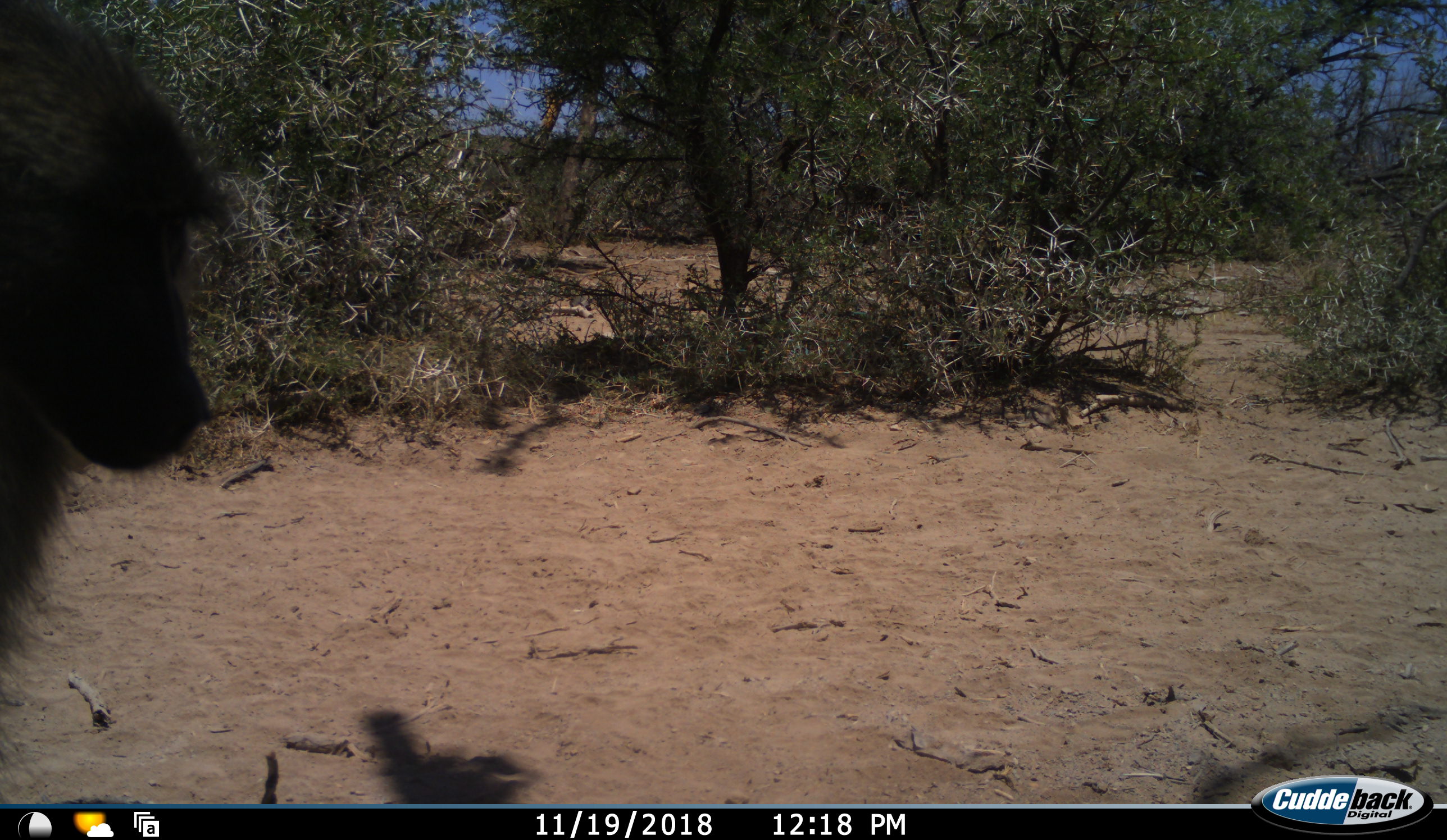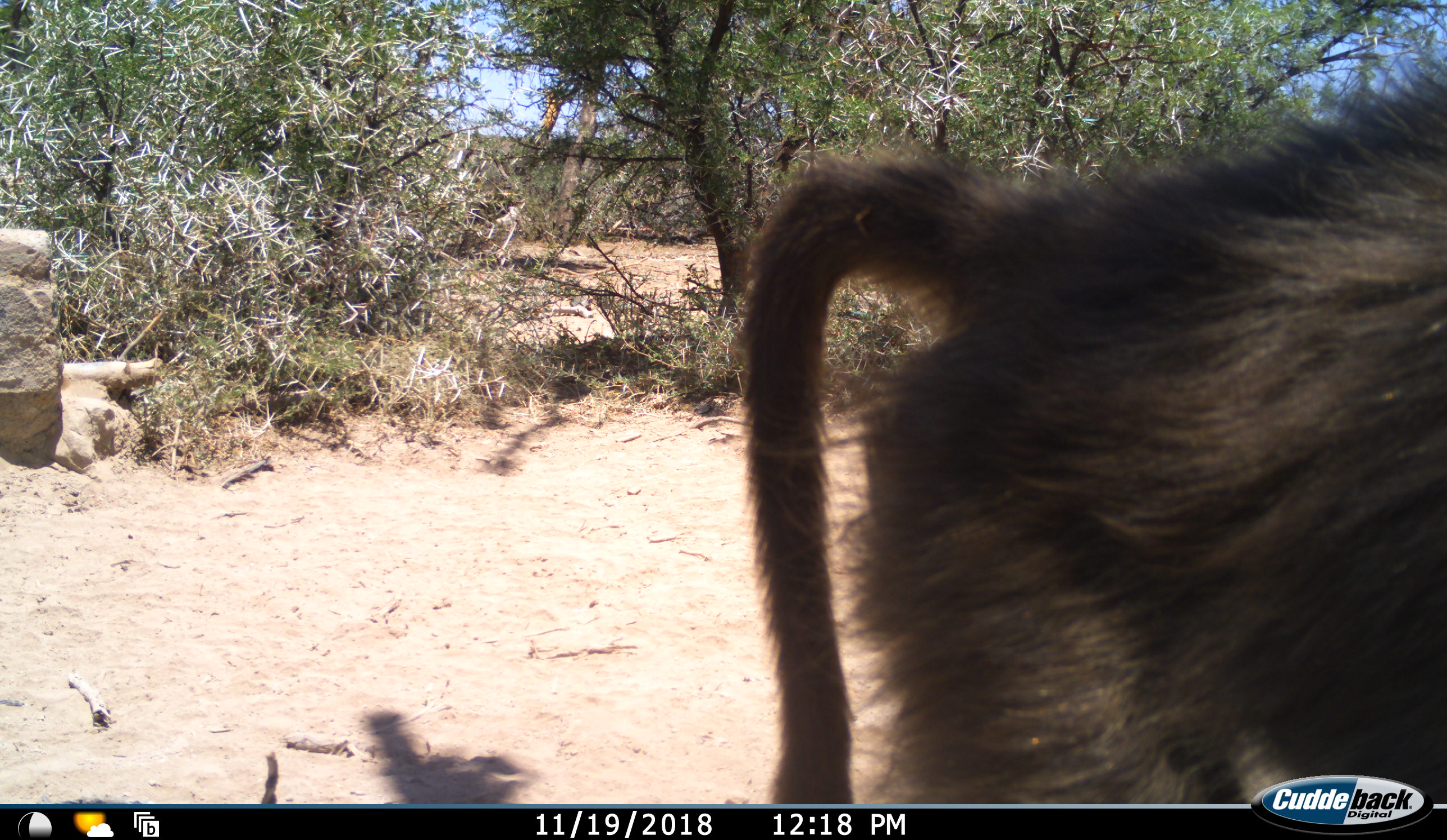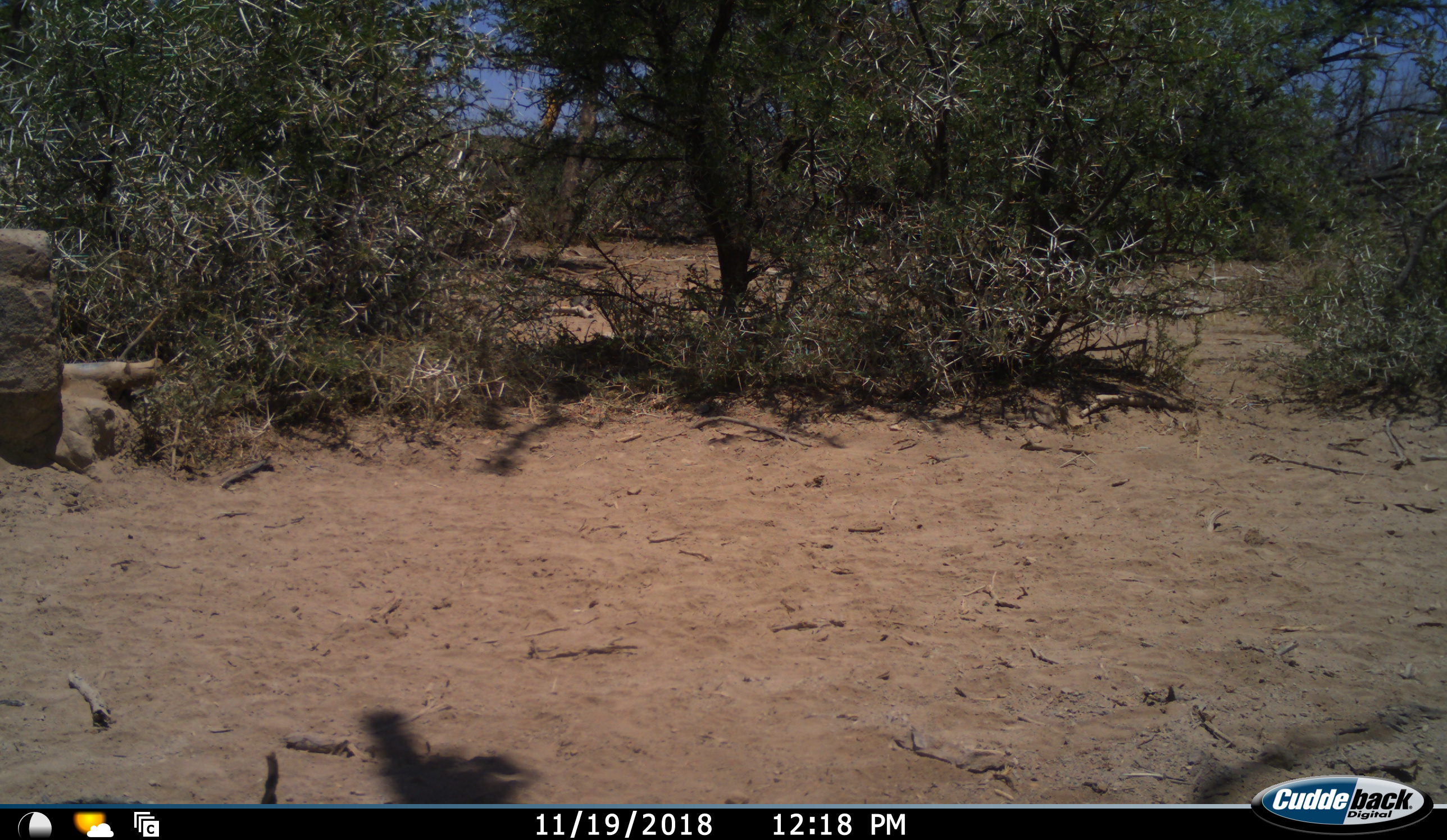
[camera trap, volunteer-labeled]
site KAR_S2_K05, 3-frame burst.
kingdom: Animalia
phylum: Chordata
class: Mammalia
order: Primates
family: Cercopithecidae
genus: Papio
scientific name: Papio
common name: baboon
Baboon (Papio), count 1. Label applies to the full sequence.